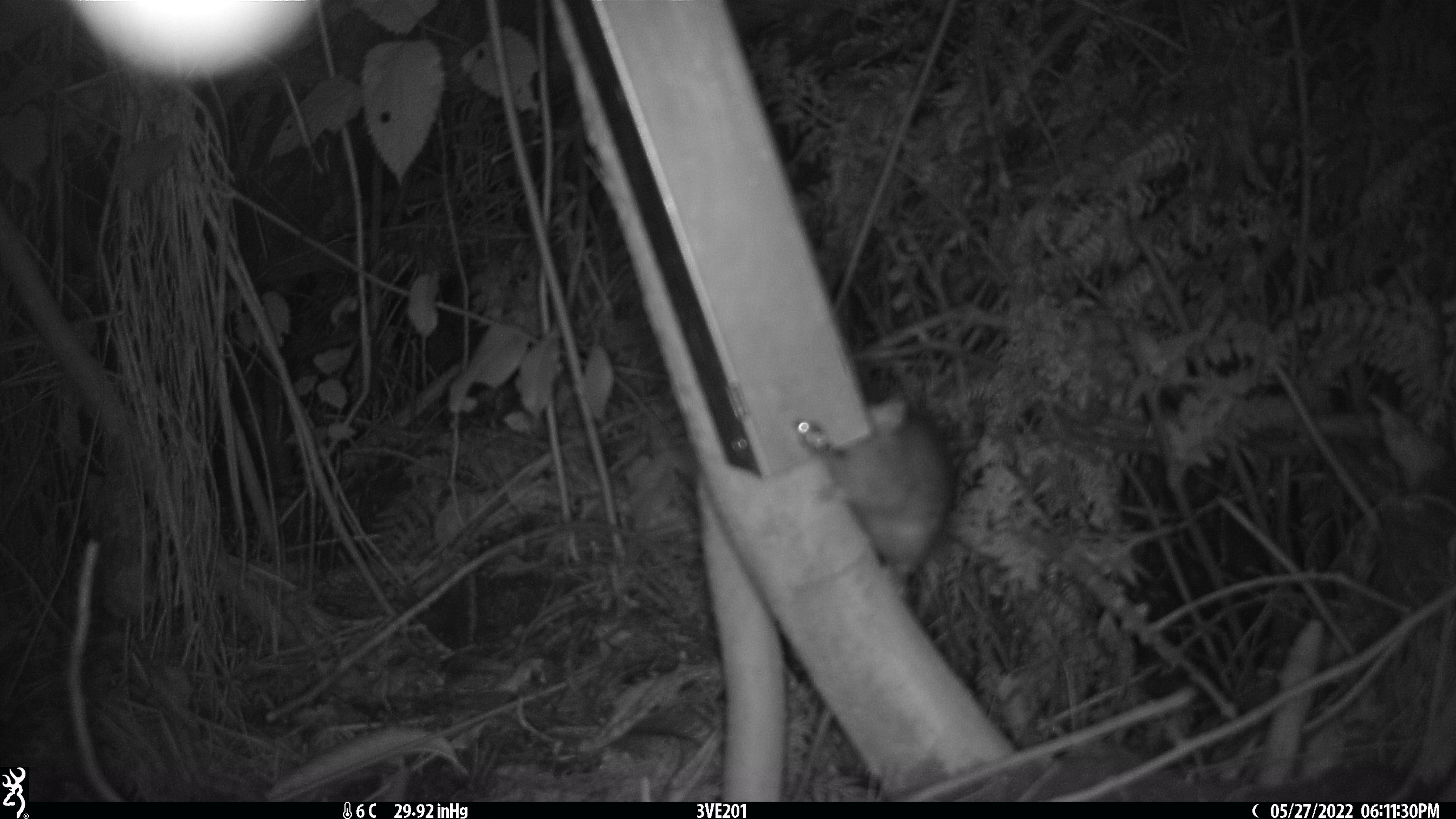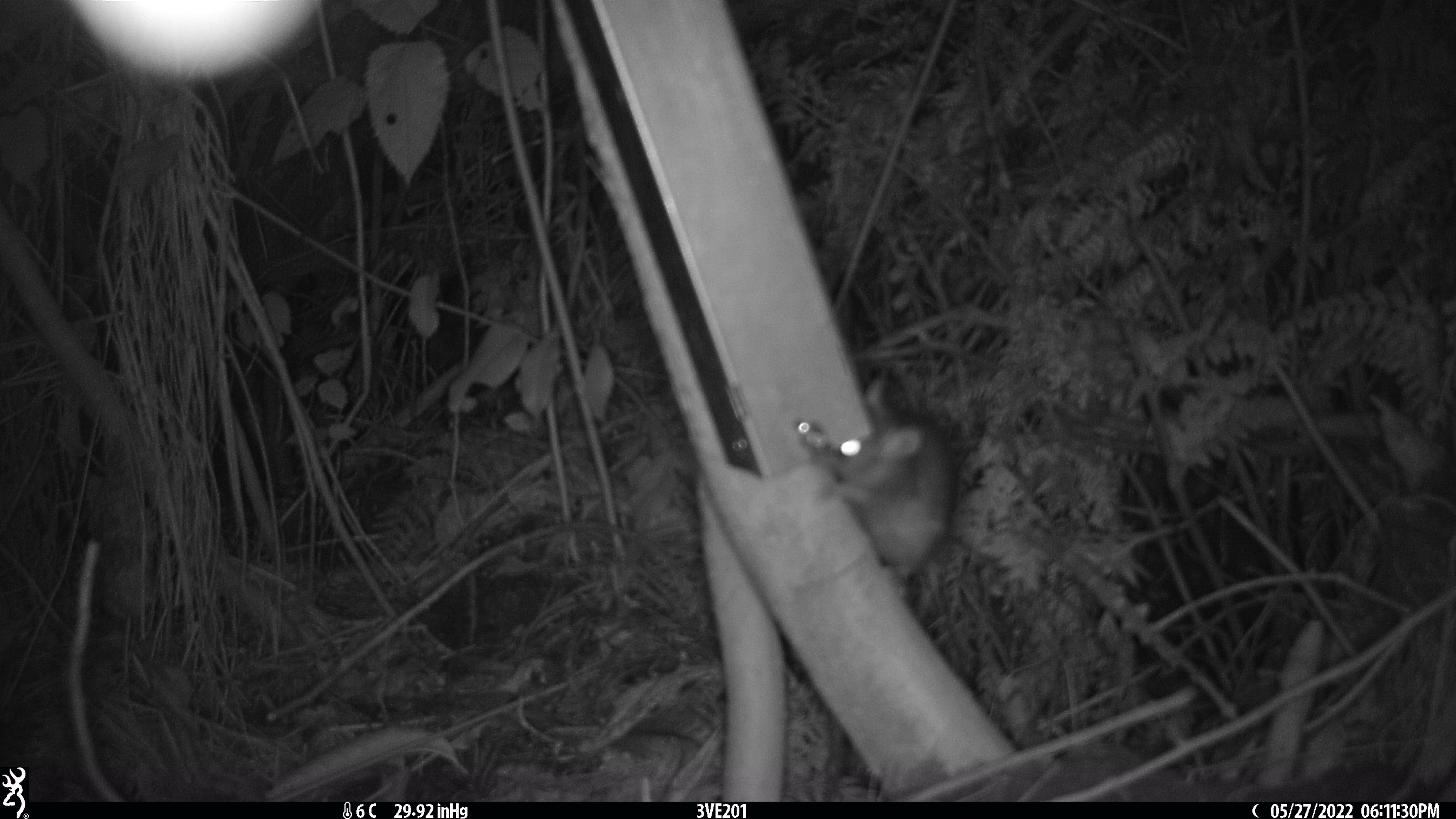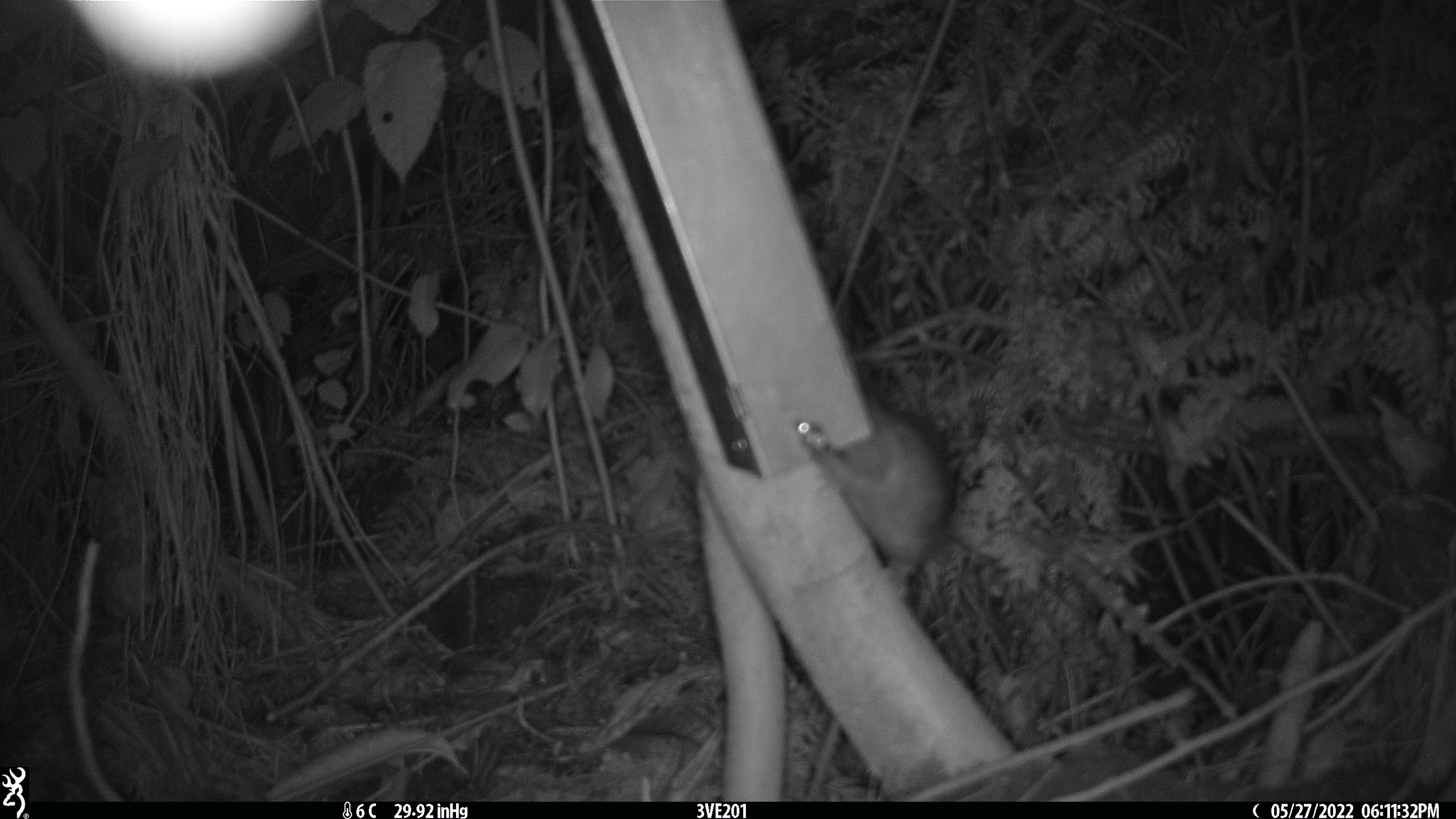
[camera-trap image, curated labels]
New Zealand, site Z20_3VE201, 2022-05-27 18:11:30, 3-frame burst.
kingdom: Animalia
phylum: Chordata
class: Mammalia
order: Rodentia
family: Muridae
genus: Rattus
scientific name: Rattus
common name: rat